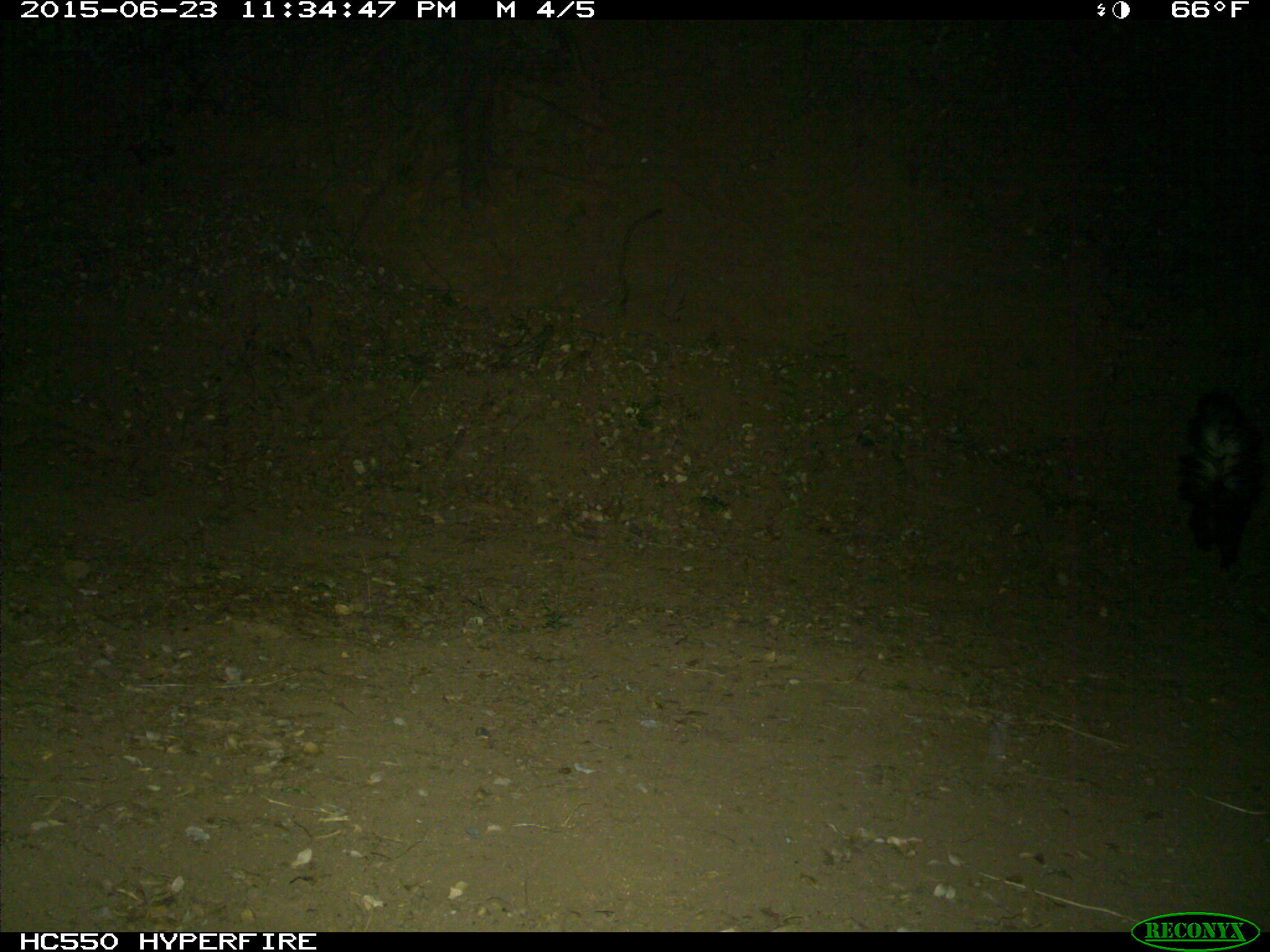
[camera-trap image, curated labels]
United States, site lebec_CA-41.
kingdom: Animalia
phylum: Chordata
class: Mammalia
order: Carnivora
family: Mephitidae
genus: Mephitis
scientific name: Mephitis mephitis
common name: striped skunk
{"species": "Mephitis mephitis (striped skunk)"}